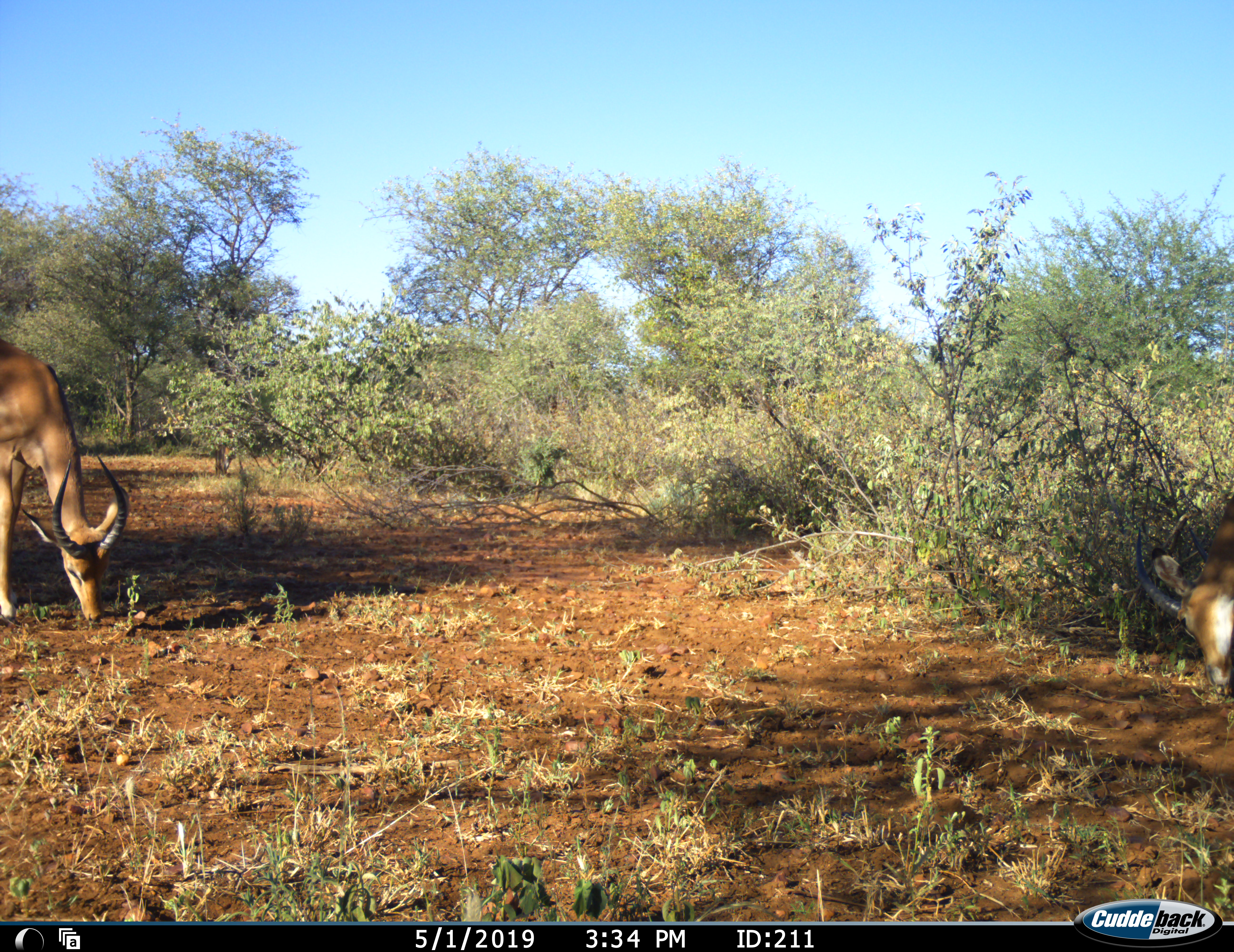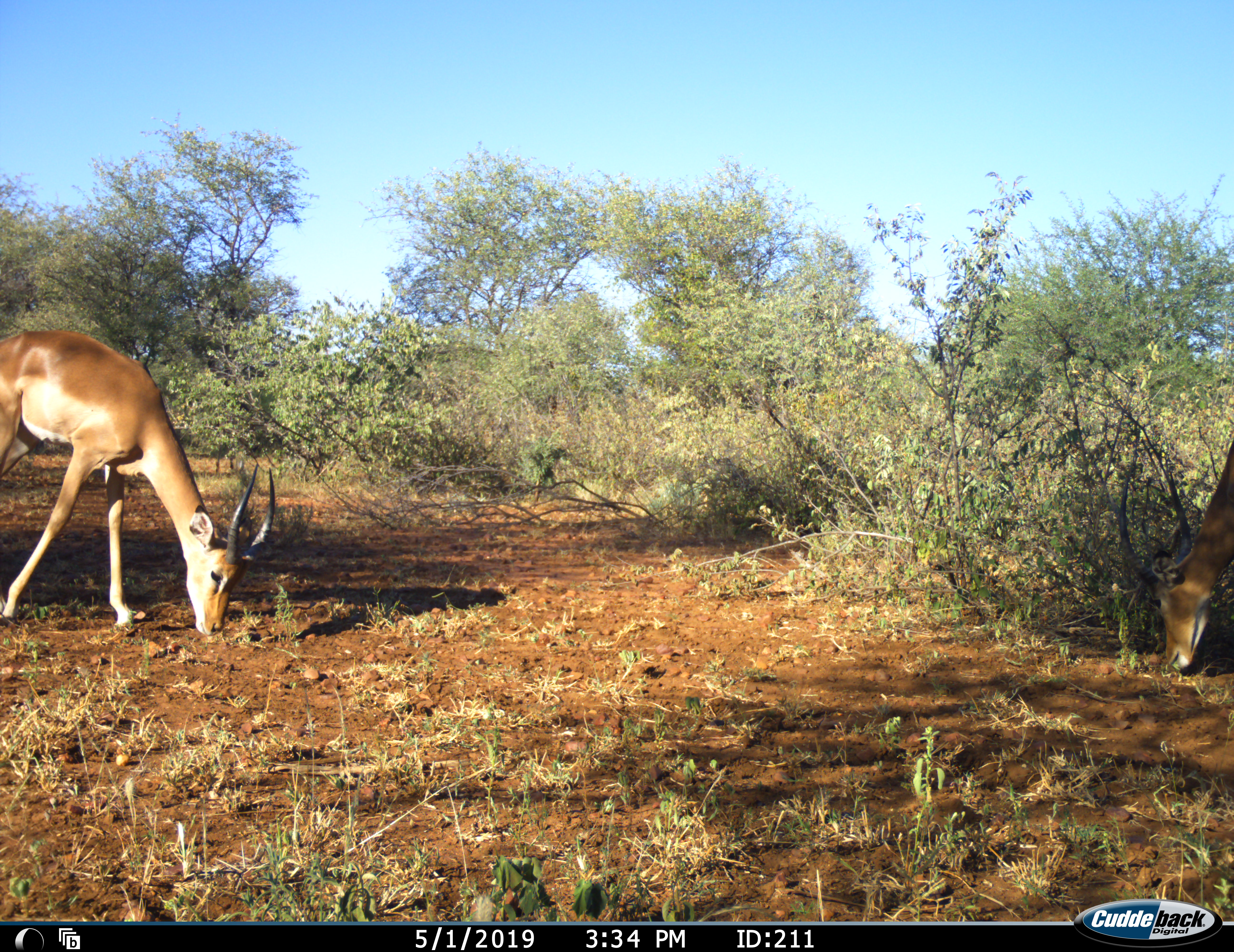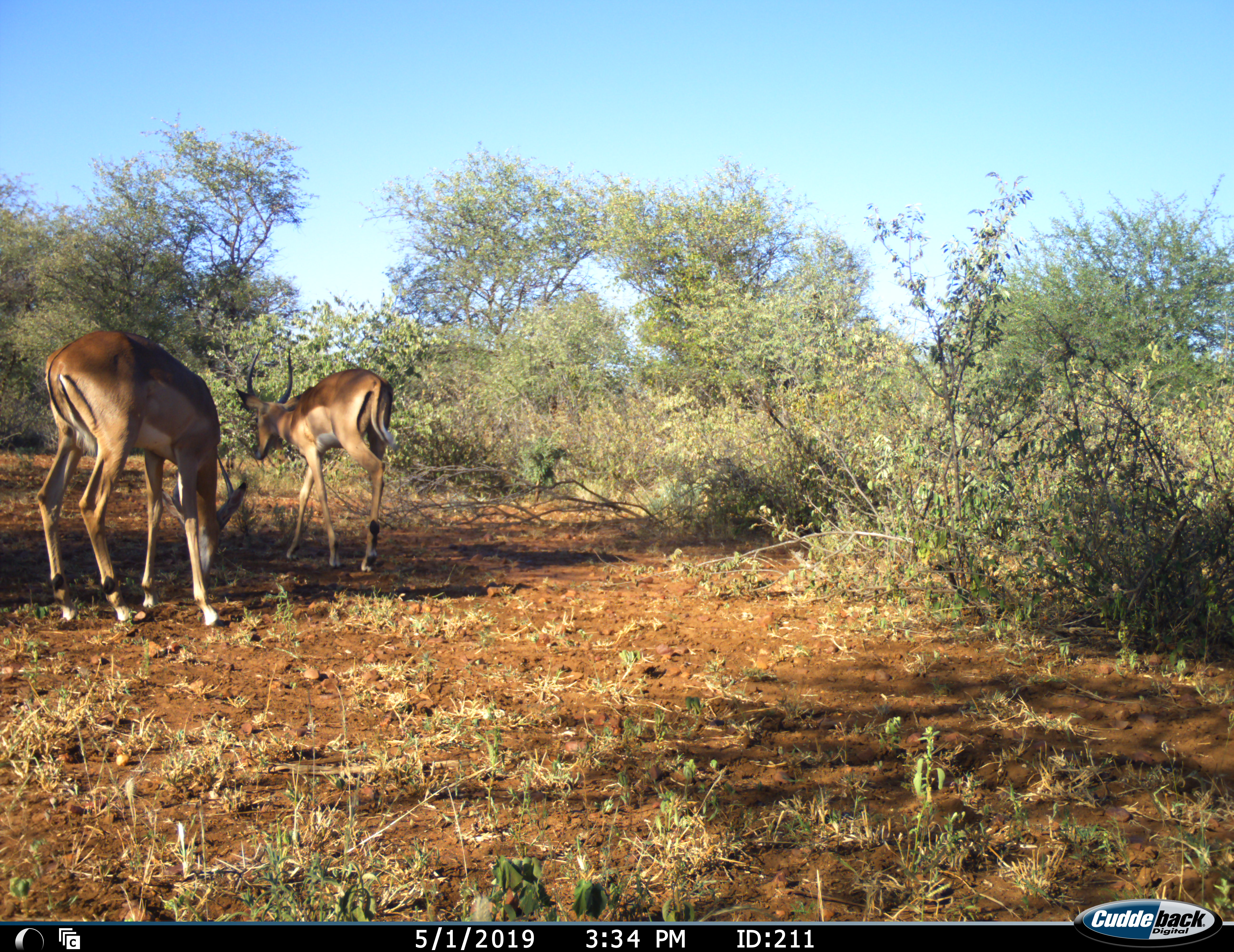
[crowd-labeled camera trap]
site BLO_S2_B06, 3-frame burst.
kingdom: Animalia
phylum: Chordata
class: Mammalia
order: Artiodactyla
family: Bovidae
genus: Aepyceros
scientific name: Aepyceros melampus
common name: impala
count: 2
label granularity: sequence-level